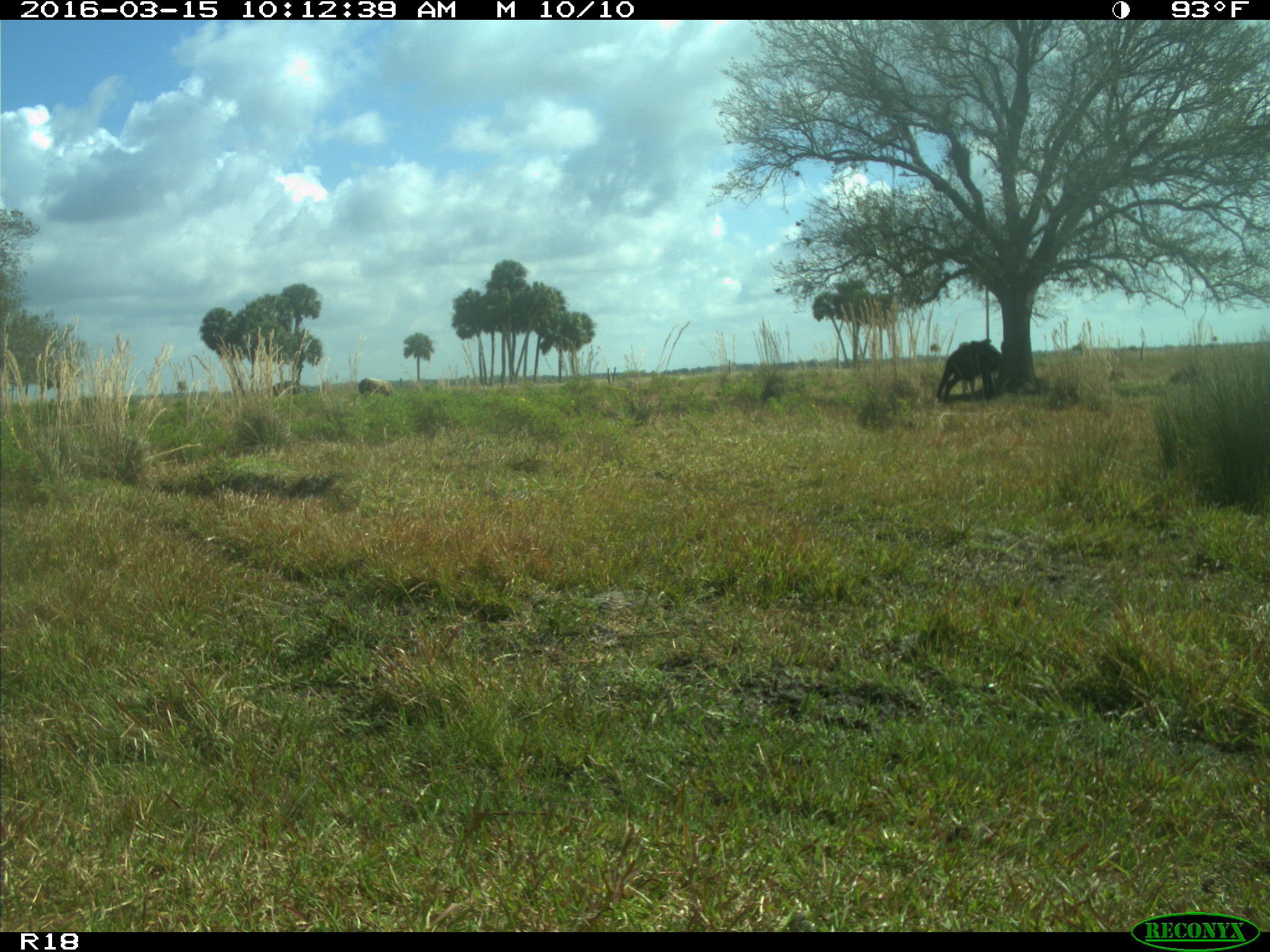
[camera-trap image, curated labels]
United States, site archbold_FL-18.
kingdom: Animalia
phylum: Chordata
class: Mammalia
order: Artiodactyla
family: Bovidae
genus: Bos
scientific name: Bos taurus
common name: domestic cow